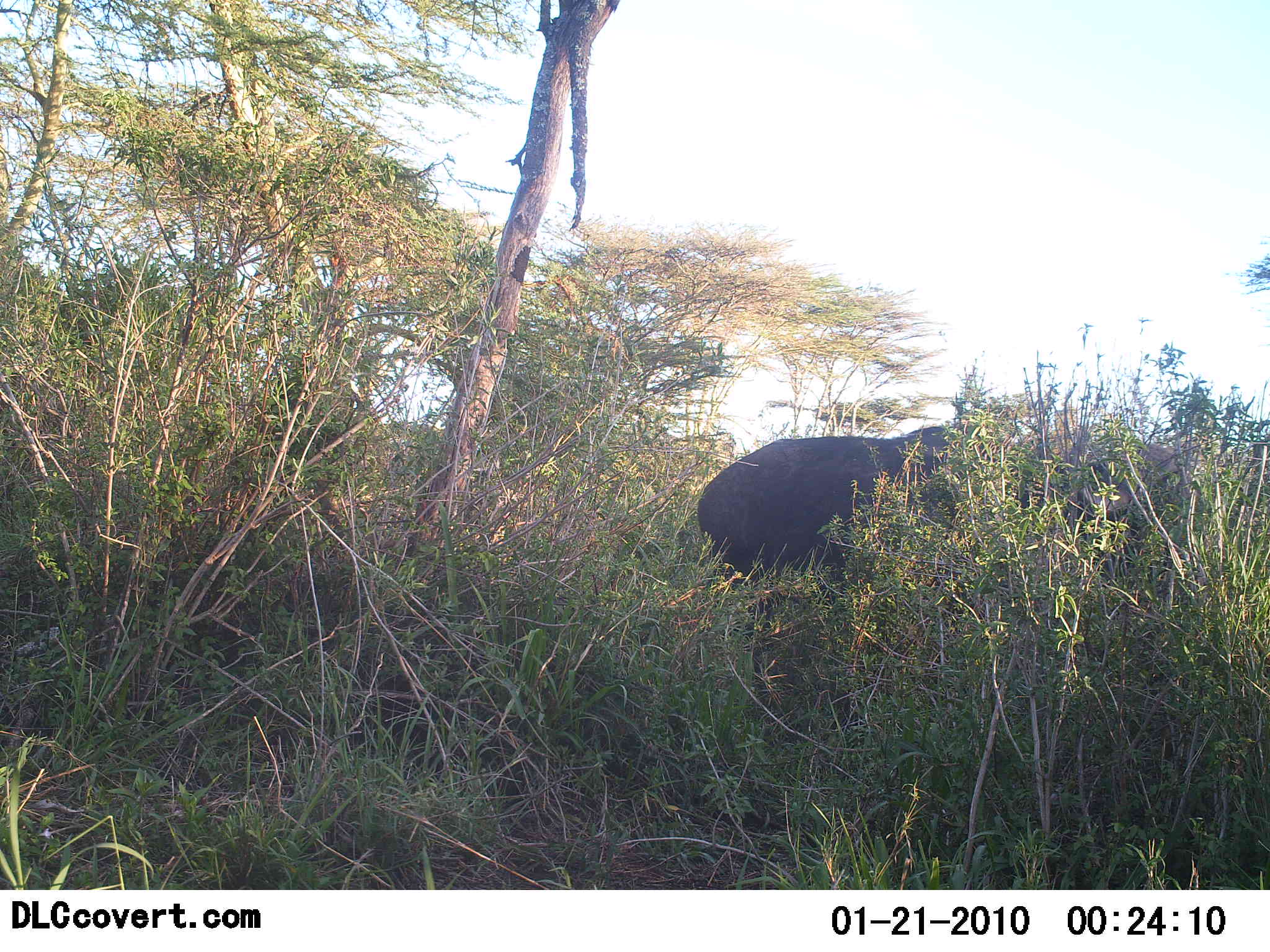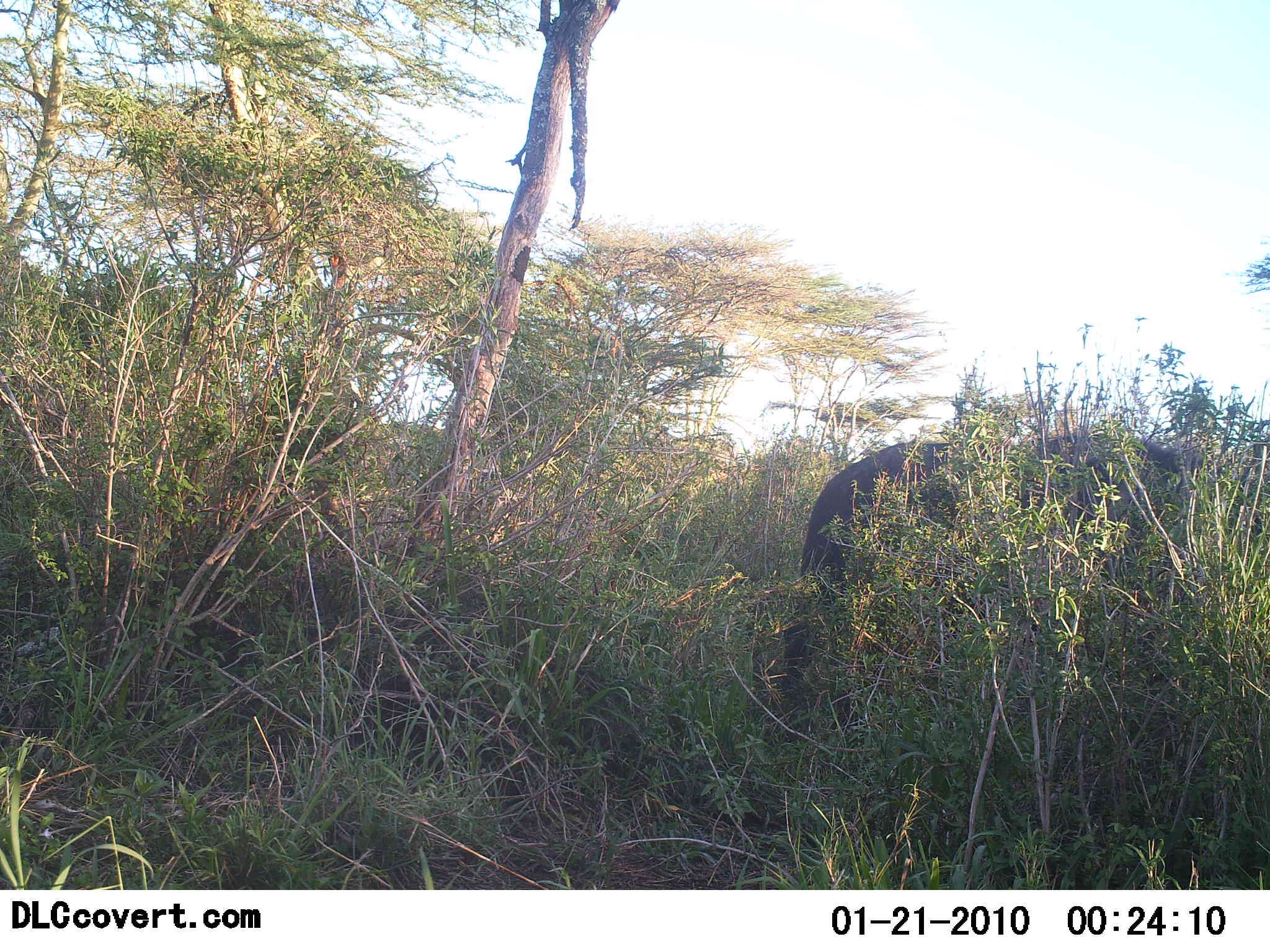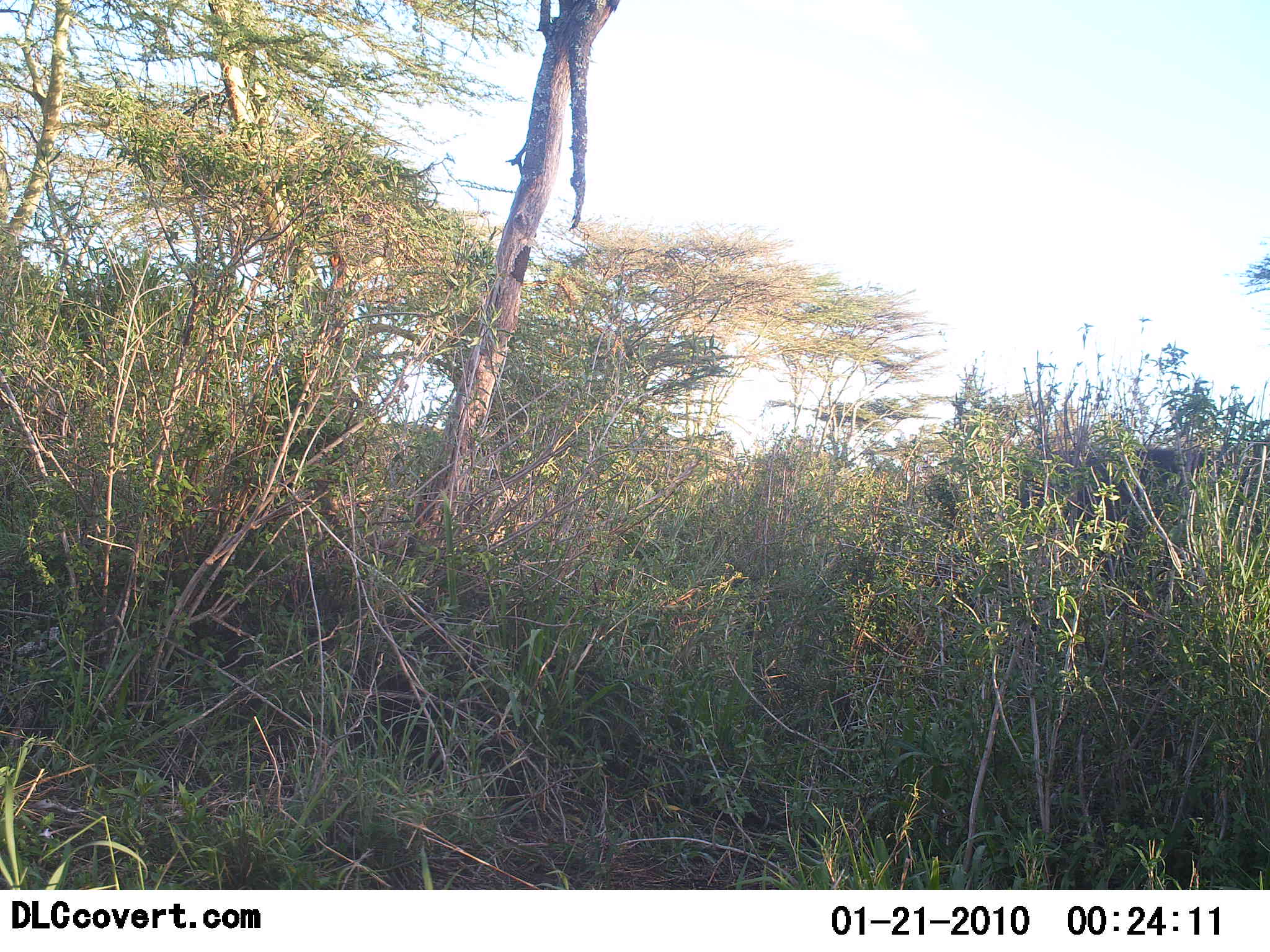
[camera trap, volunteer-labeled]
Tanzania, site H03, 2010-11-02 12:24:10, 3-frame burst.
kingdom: Animalia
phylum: Chordata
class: Mammalia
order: Proboscidea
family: Elephantidae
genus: Loxodonta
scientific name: Loxodonta africana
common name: african bush elephant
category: elephant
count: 1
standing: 0%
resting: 0%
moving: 100%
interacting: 0%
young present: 0%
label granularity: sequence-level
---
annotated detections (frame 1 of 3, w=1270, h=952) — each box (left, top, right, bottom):
animal: (696, 426, 997, 594); (1060, 434, 1208, 569)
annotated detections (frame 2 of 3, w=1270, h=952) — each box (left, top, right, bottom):
animal: (781, 434, 1227, 728)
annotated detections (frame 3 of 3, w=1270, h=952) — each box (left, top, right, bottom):
animal: (1064, 439, 1227, 554)